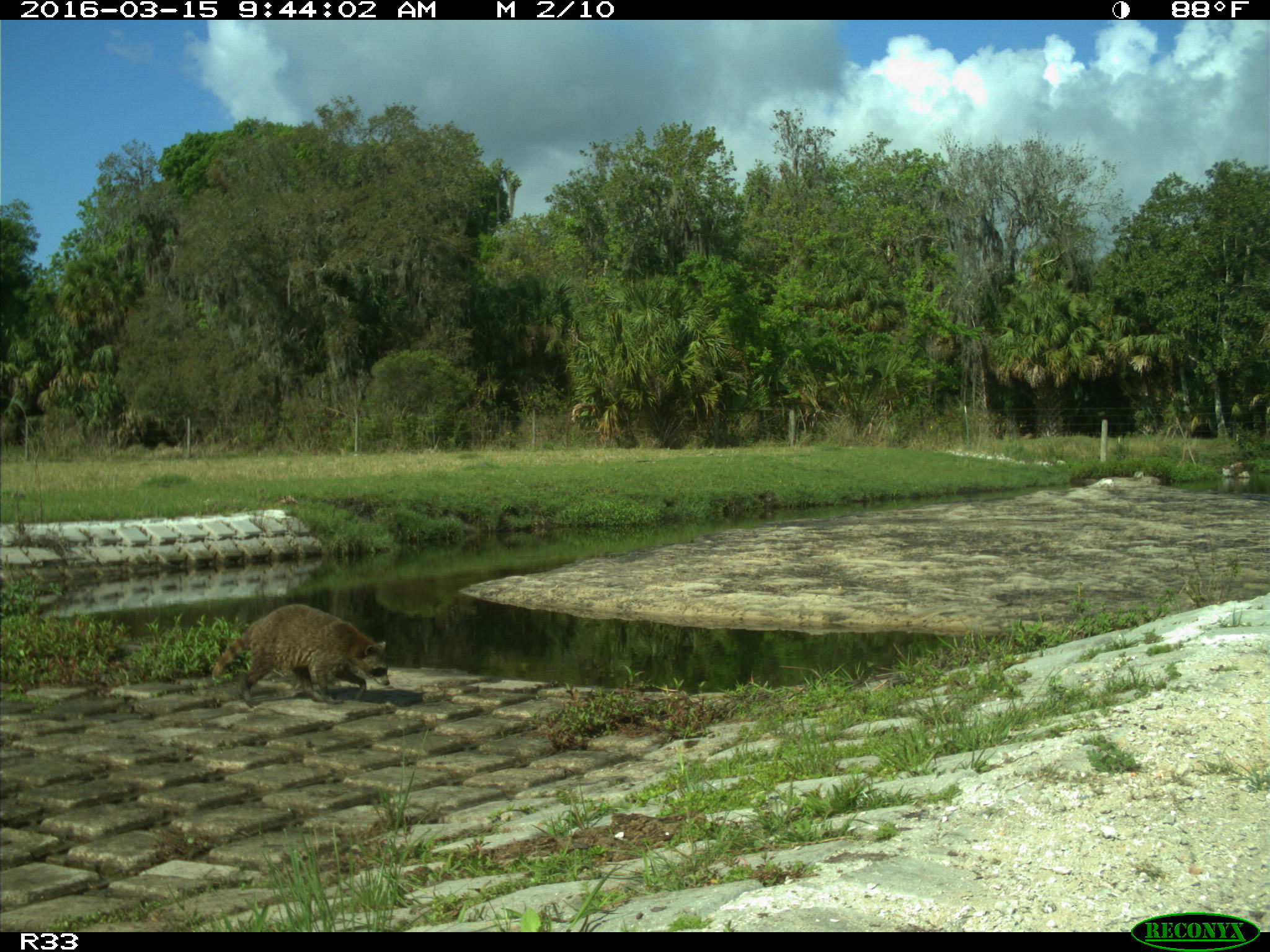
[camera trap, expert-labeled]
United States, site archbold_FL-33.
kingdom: Animalia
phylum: Chordata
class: Mammalia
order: Artiodactyla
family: Bovidae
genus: Bos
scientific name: Bos taurus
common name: domestic cow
Bos taurus (domestic cow).